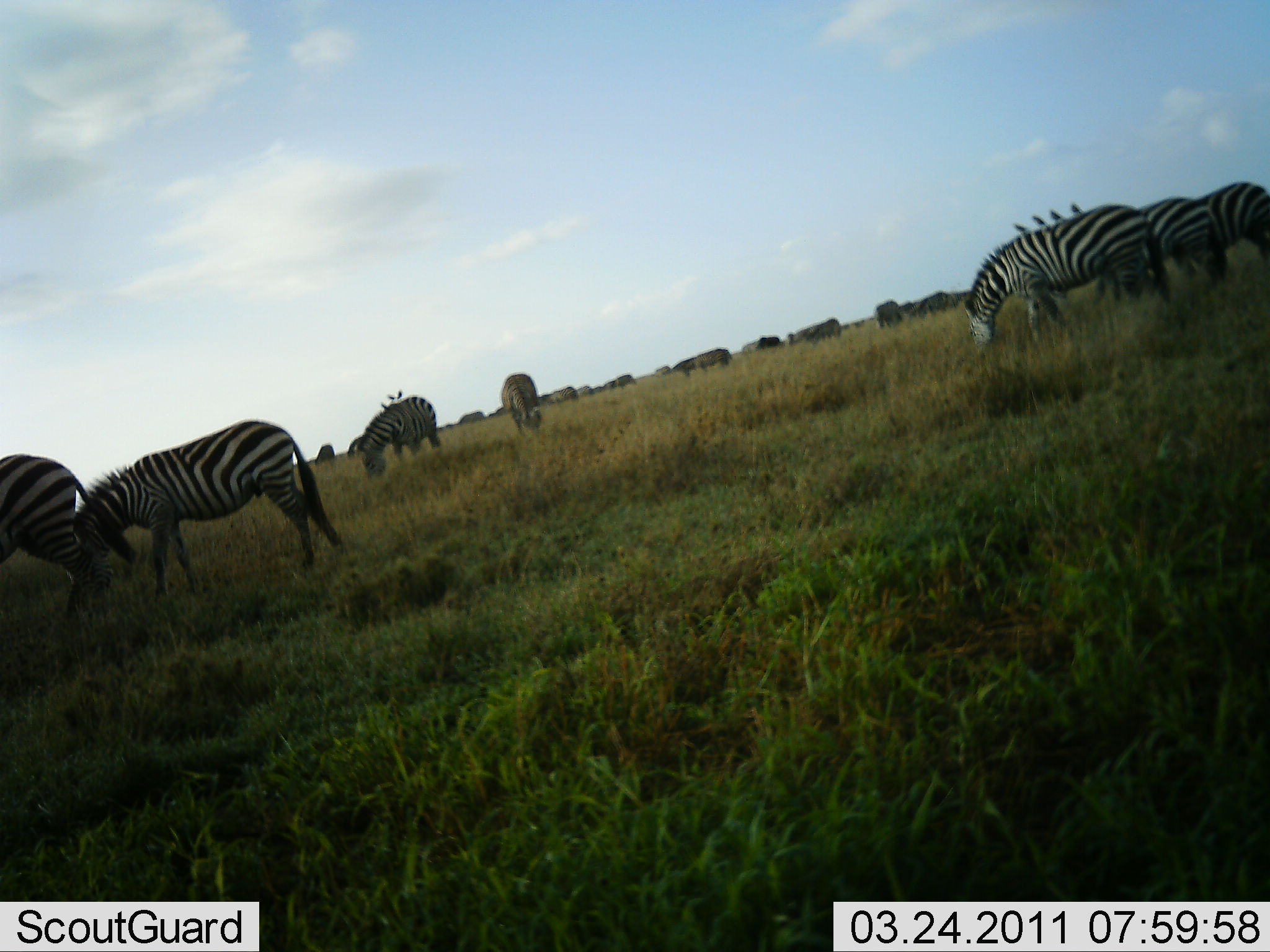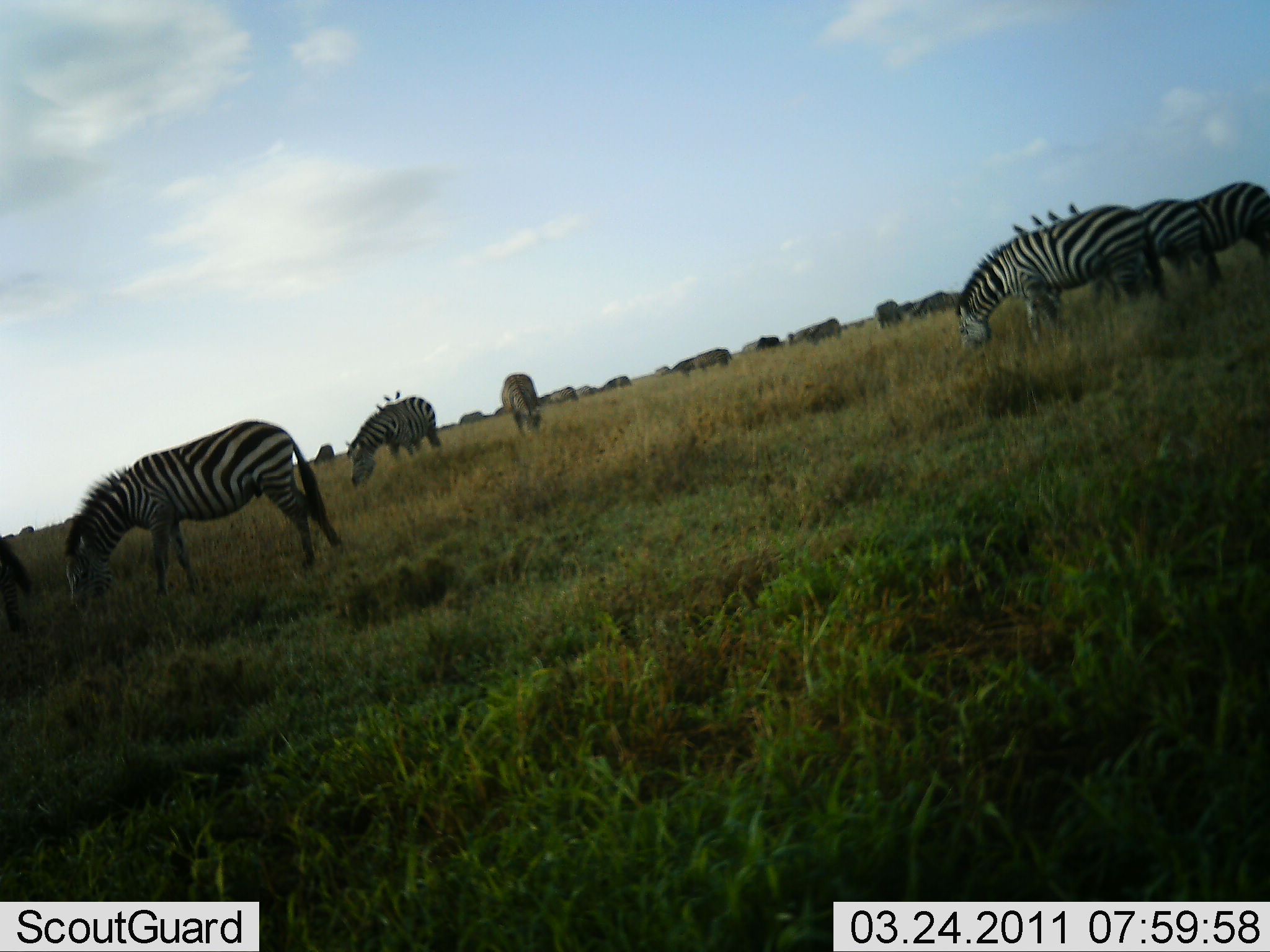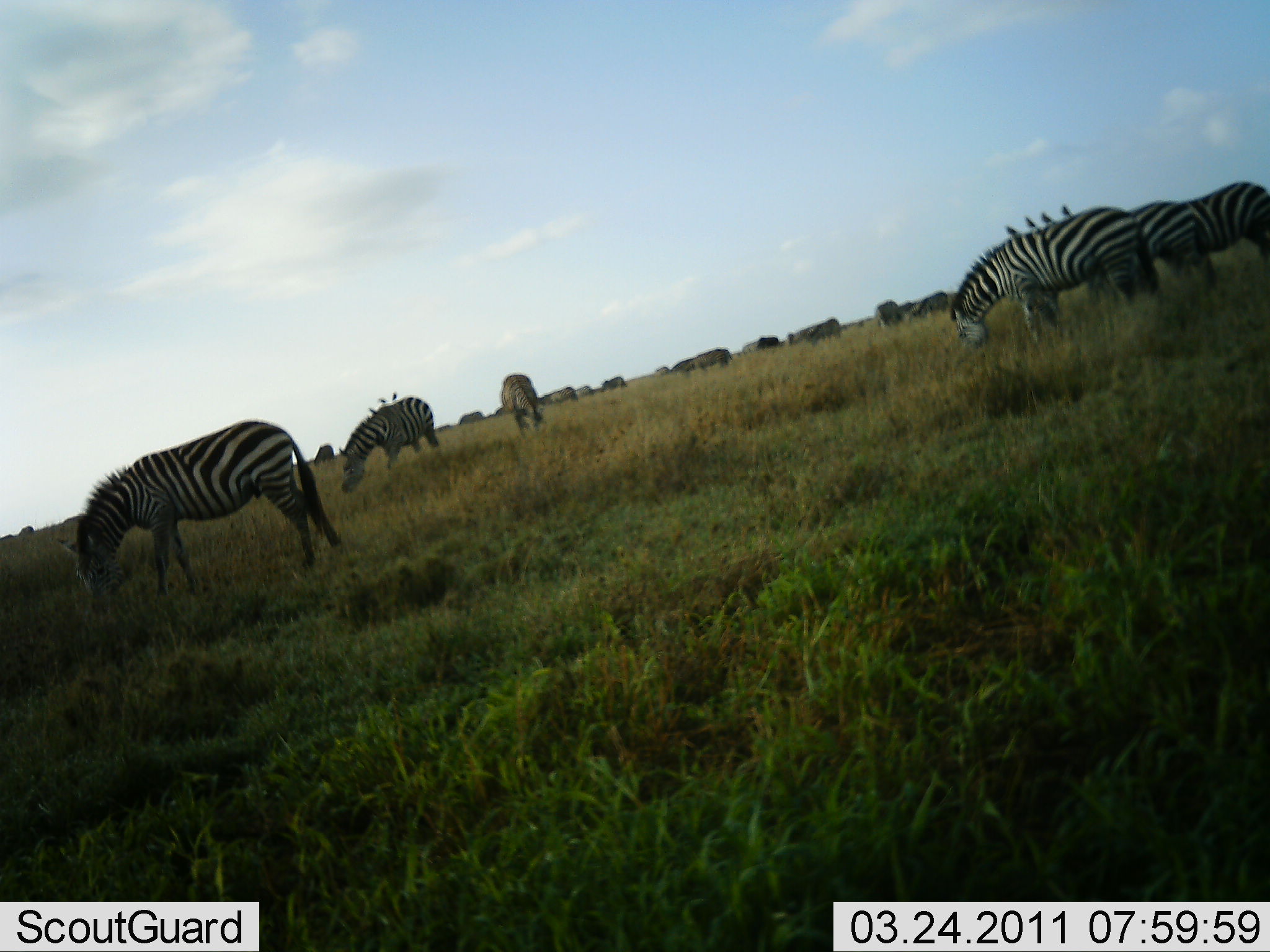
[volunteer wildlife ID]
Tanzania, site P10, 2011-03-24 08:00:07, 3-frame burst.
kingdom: Animalia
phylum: Chordata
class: Mammalia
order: Perissodactyla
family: Equidae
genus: Equus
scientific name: Equus quagga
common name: plains zebra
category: zebra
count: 11-50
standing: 44%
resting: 0%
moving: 31%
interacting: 0%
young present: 0%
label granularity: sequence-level